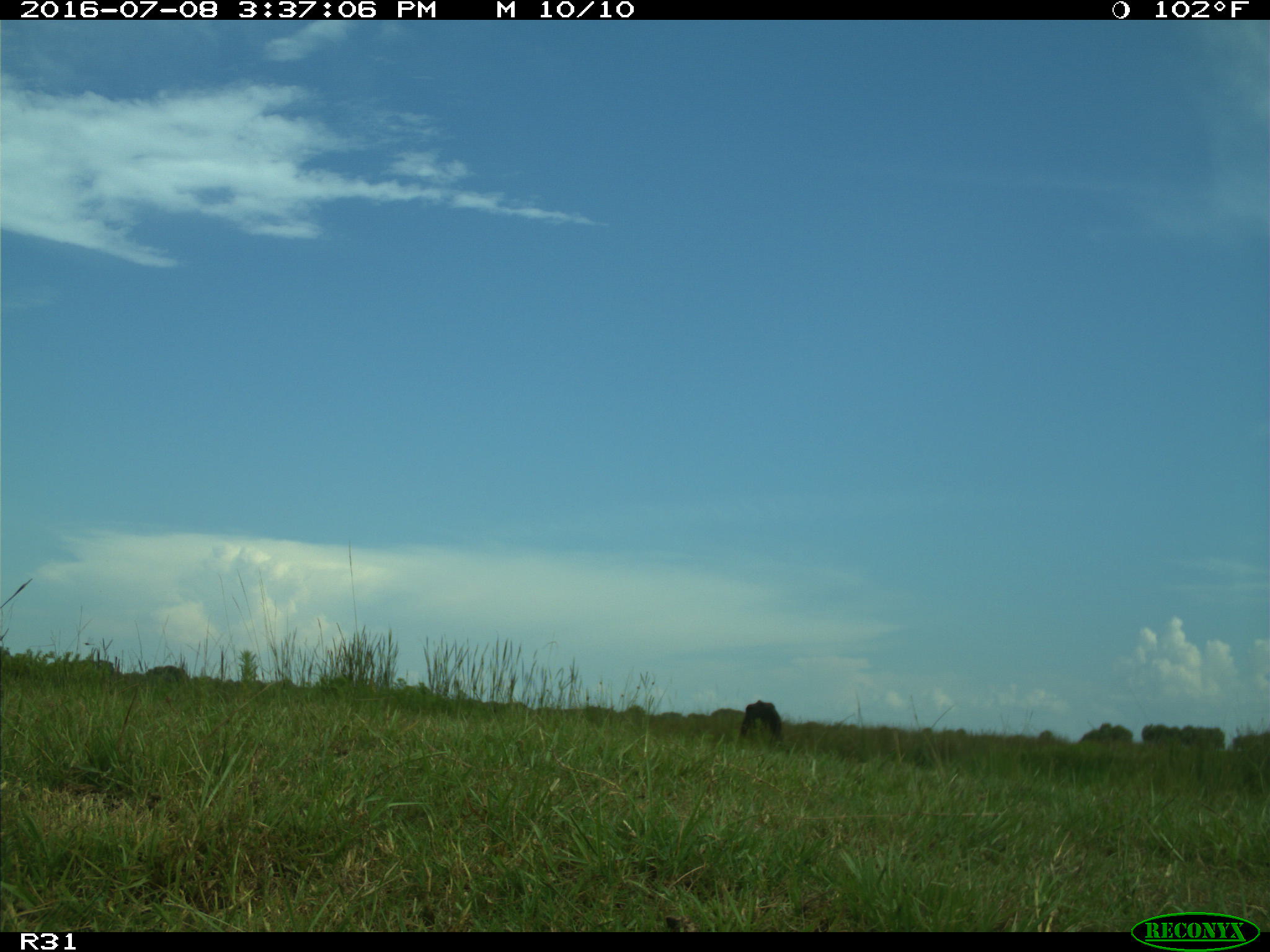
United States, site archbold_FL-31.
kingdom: Animalia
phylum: Chordata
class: Mammalia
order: Artiodactyla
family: Bovidae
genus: Bos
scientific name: Bos taurus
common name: domestic cow